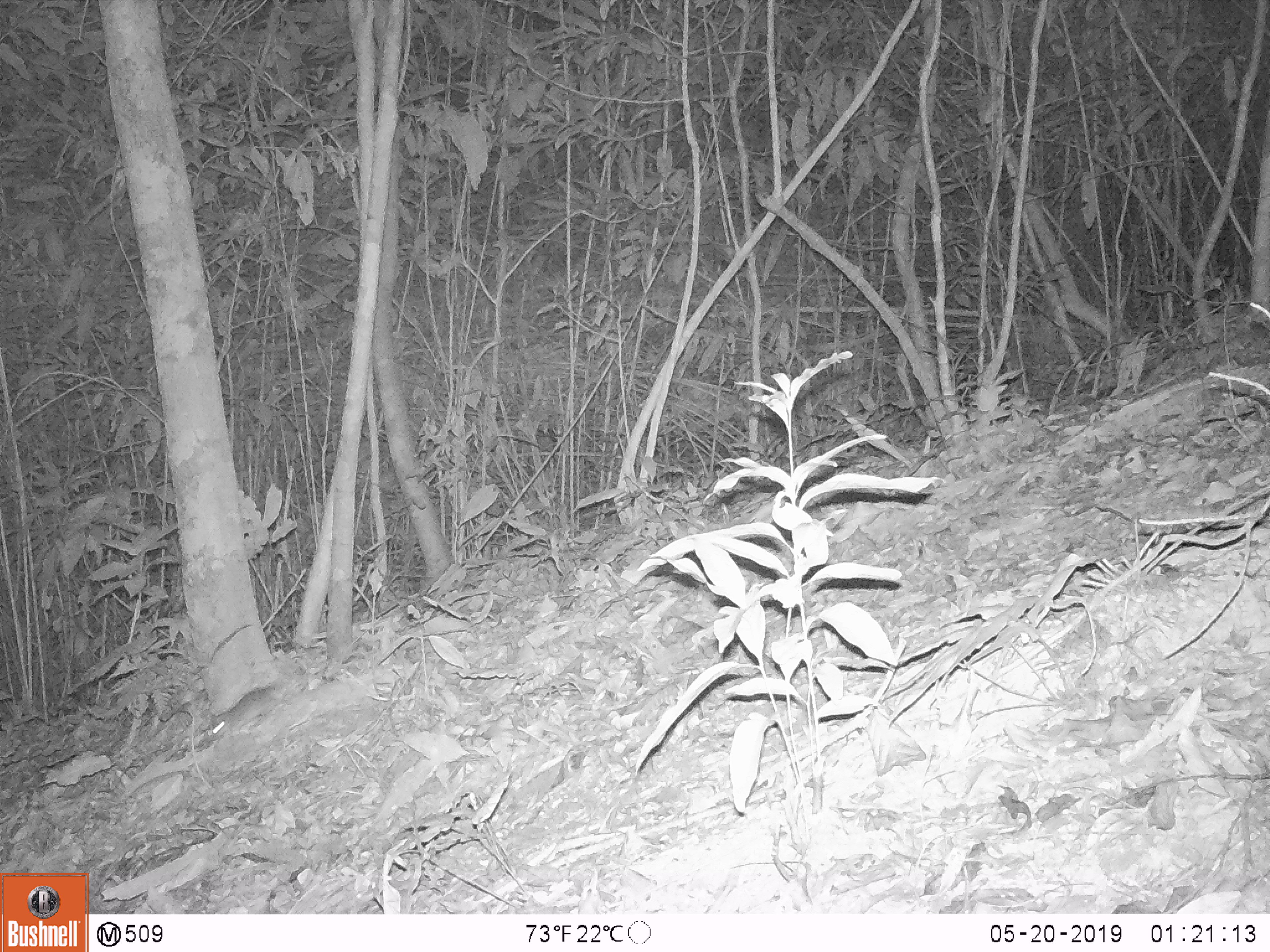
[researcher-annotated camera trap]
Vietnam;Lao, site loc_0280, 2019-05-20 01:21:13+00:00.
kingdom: Animalia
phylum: Chordata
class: Mammalia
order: Carnivora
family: Mustelidae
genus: Melogale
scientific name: Melogale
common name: ferret badger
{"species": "ferret badger (Melogale)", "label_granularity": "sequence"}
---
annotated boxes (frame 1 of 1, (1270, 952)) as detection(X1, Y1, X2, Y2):
ferret badger: detection(208, 682, 283, 742)